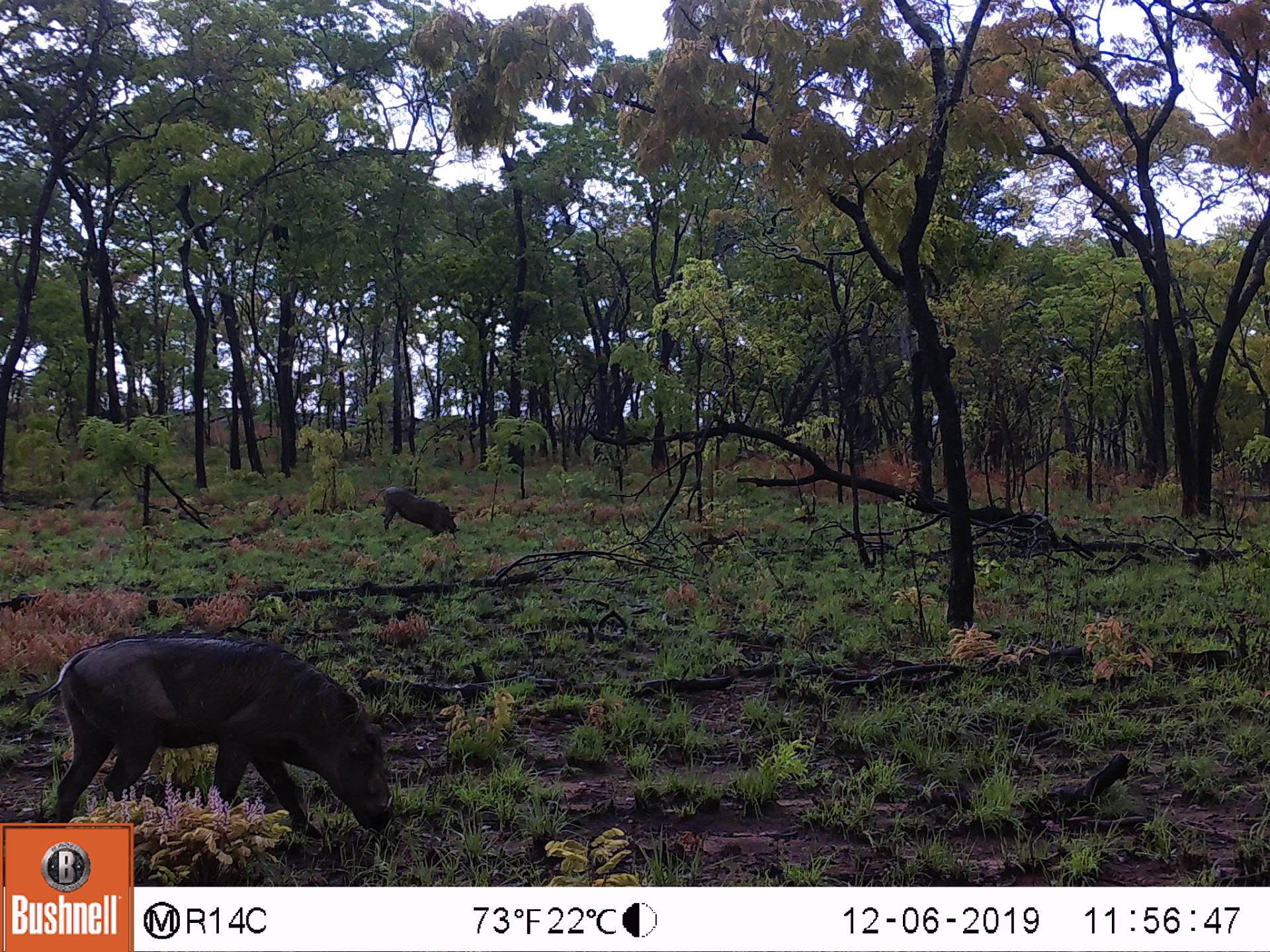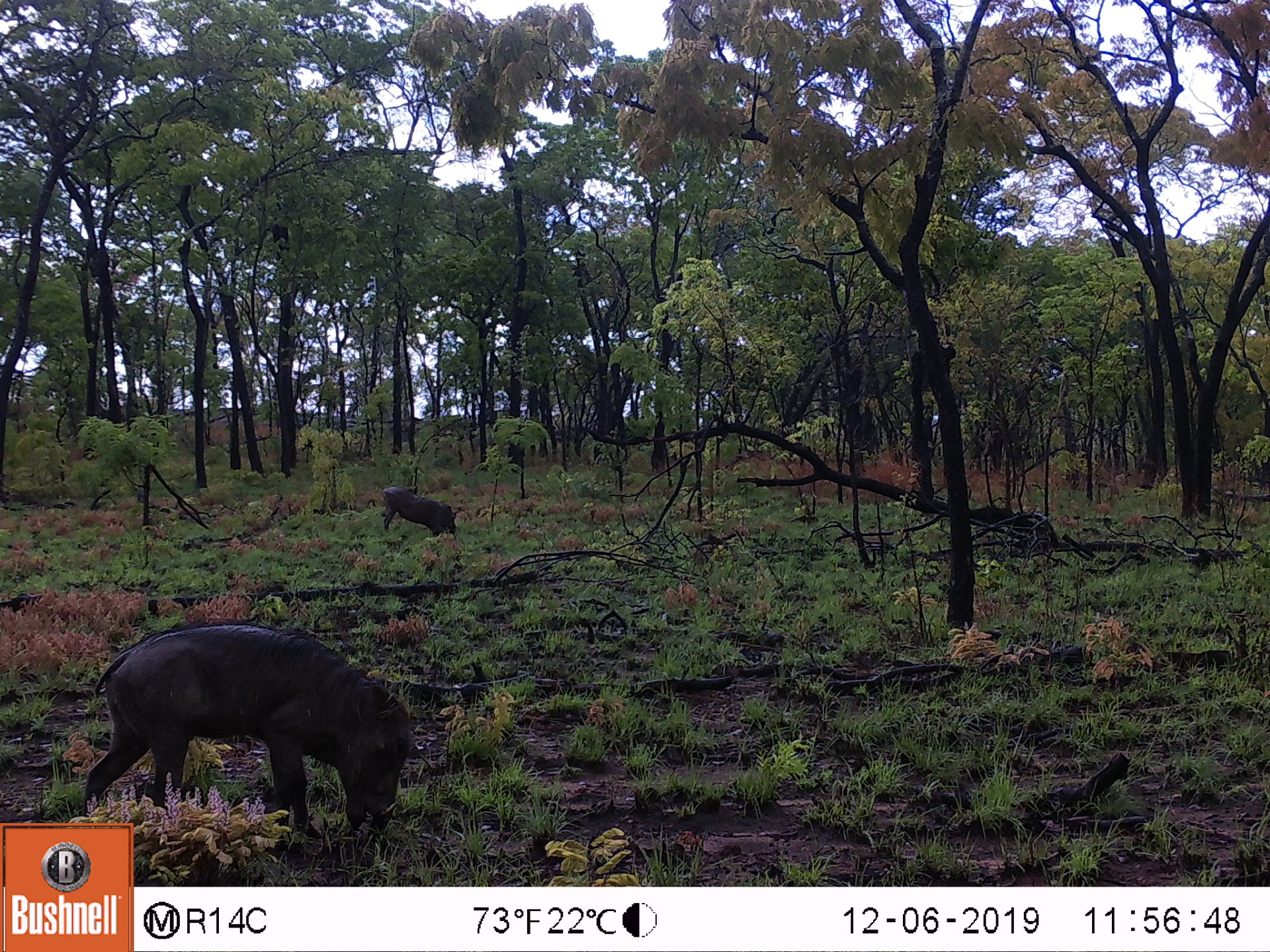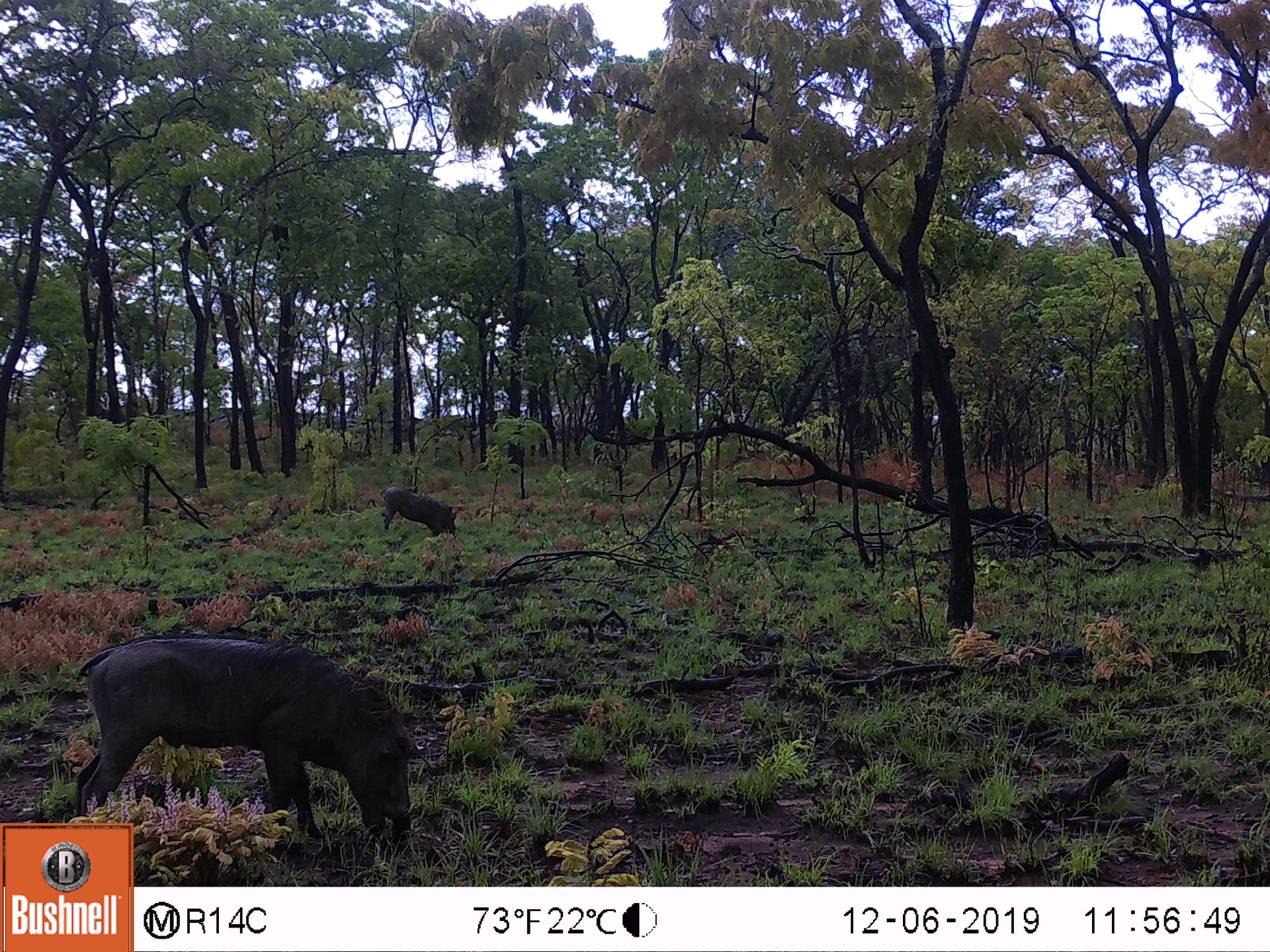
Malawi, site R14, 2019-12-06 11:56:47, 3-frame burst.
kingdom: Animalia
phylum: Chordata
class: Mammalia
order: Artiodactyla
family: Suidae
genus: Phacochoerus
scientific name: Phacochoerus africanus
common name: common warthog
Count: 2.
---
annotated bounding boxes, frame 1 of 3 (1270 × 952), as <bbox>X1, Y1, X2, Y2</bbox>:
common warthog: <bbox>39, 641, 393, 819</bbox>; <bbox>376, 483, 460, 545</bbox>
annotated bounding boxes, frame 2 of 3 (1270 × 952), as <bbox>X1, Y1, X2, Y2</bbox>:
common warthog: <bbox>83, 617, 418, 821</bbox>; <bbox>376, 488, 464, 537</bbox>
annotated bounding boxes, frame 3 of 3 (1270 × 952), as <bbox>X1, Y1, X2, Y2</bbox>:
common warthog: <bbox>72, 634, 416, 824</bbox>; <bbox>374, 486, 462, 540</bbox>